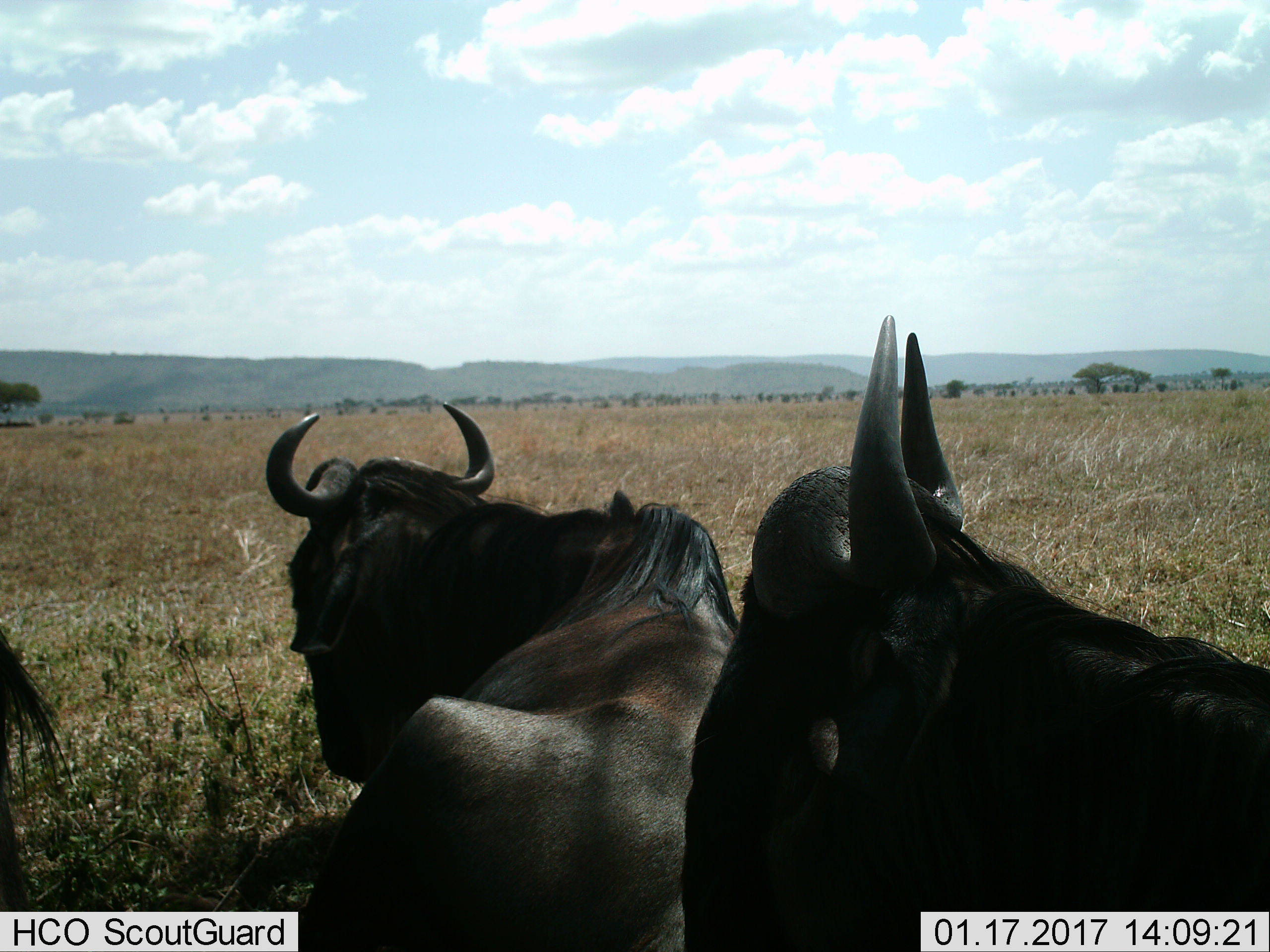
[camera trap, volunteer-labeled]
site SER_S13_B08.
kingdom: Animalia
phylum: Chordata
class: Mammalia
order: Artiodactyla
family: Bovidae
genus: Connochaetes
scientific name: Connochaetes taurinus taurinus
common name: blue wildebeest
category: wildebeestblue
Wildebeestblue (blue wildebeest) (Connochaetes taurinus taurinus), count 3. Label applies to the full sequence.